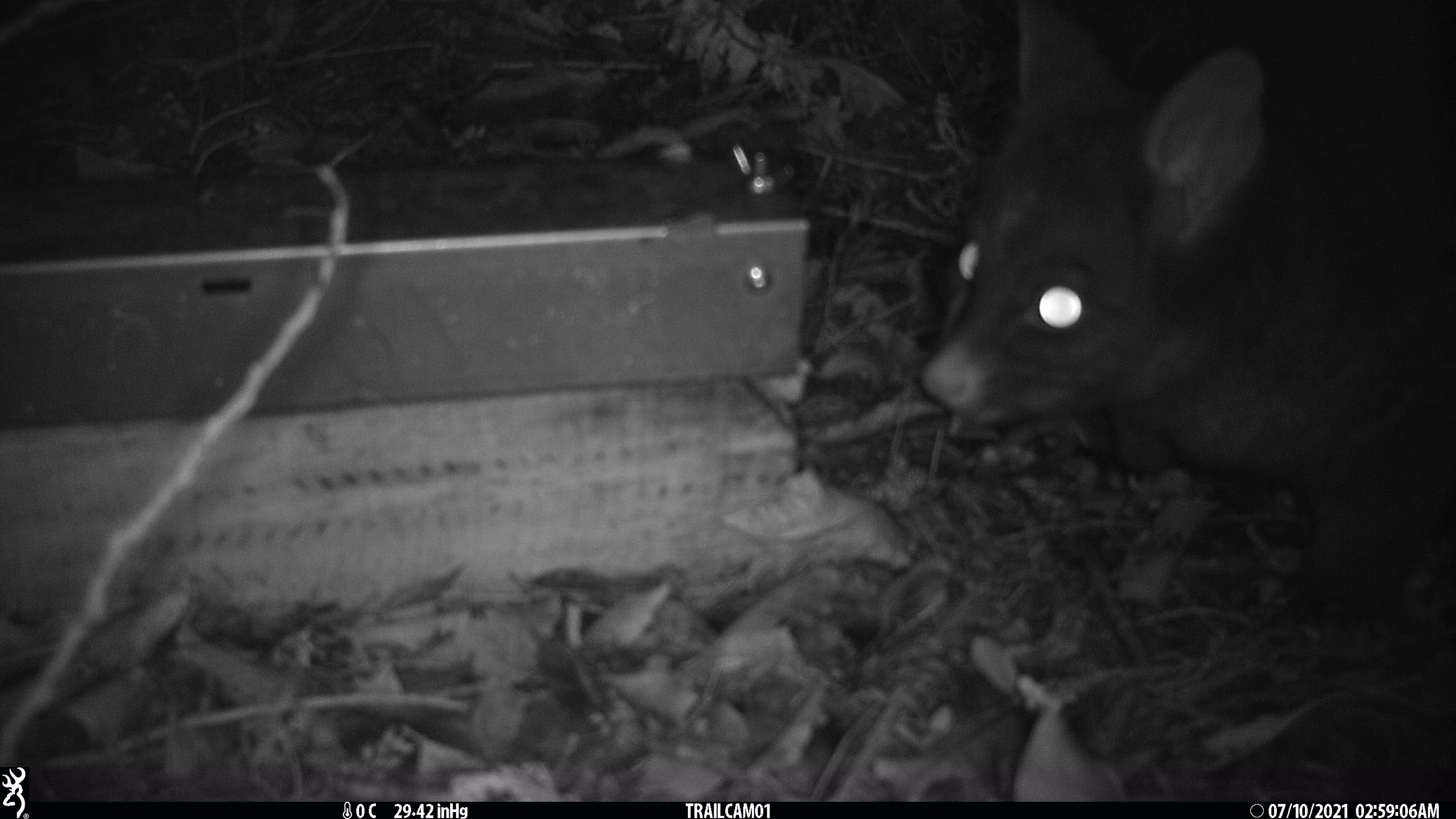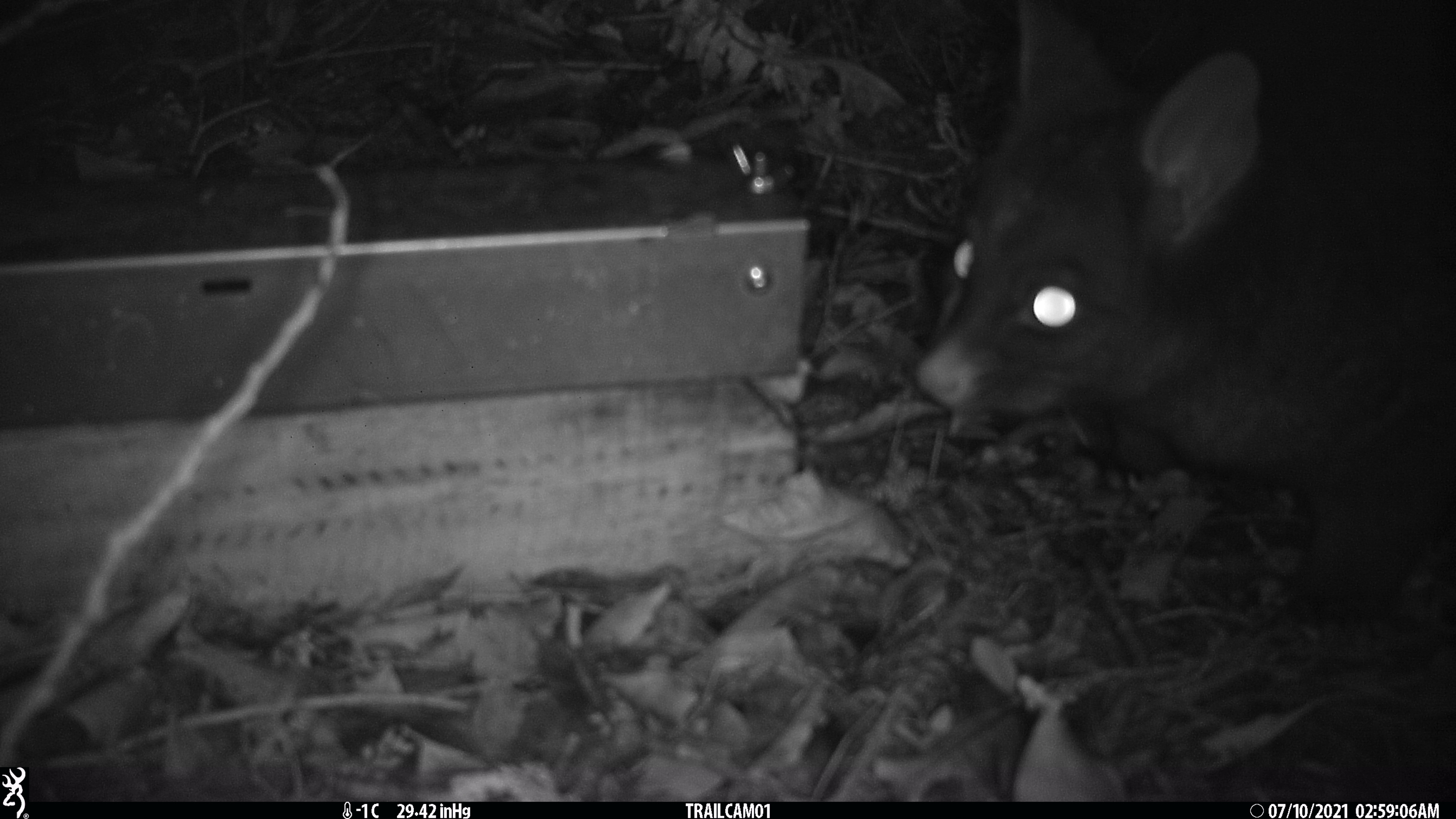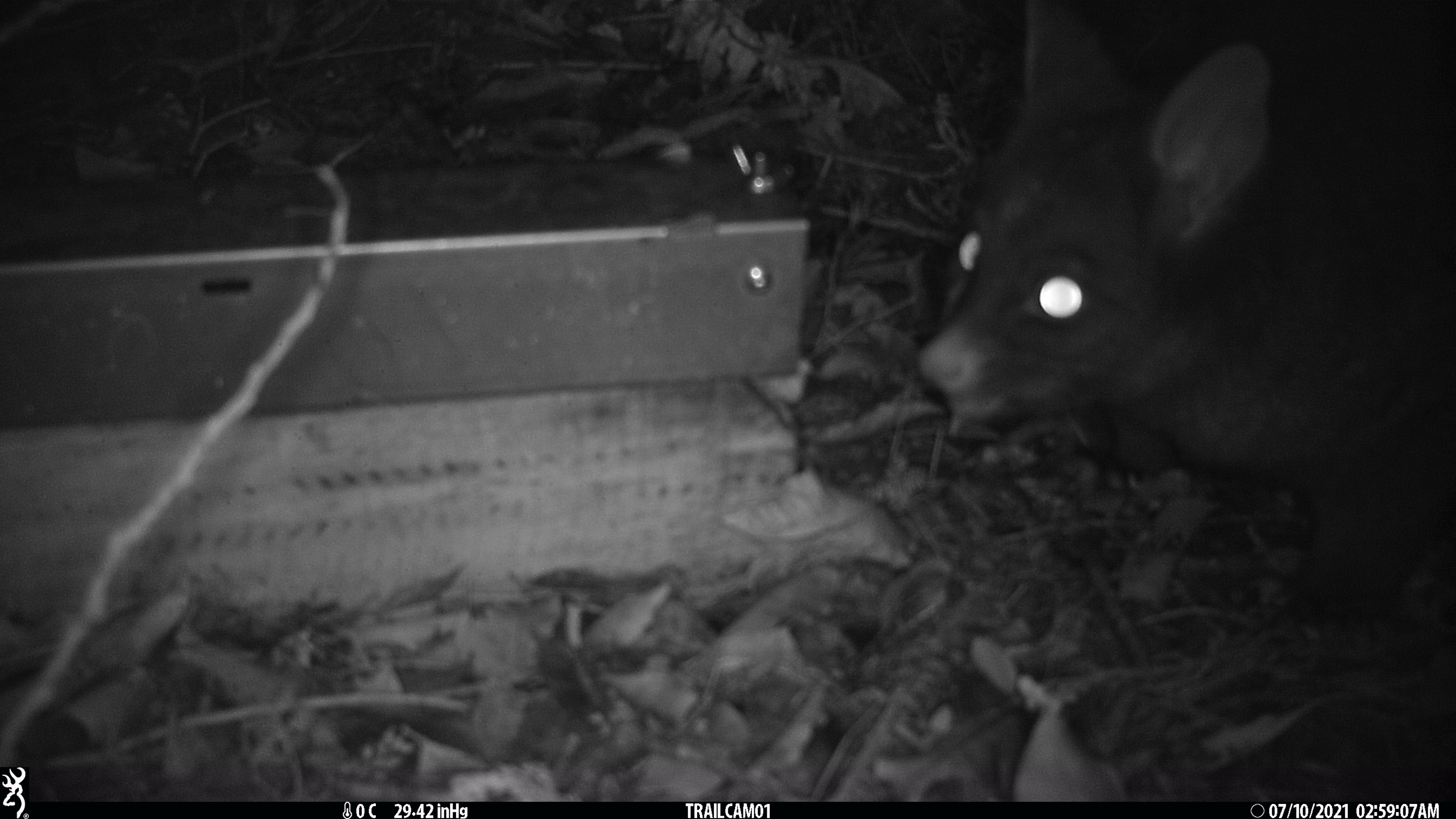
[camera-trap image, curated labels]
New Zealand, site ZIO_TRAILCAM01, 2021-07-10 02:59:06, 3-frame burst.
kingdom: Animalia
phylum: Chordata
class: Mammalia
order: Diprotodontia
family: Phalangeridae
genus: Trichosurus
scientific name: Trichosurus vulpecula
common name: common brushtail possum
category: possum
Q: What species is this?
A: Possum (common brushtail possum) (Trichosurus vulpecula).